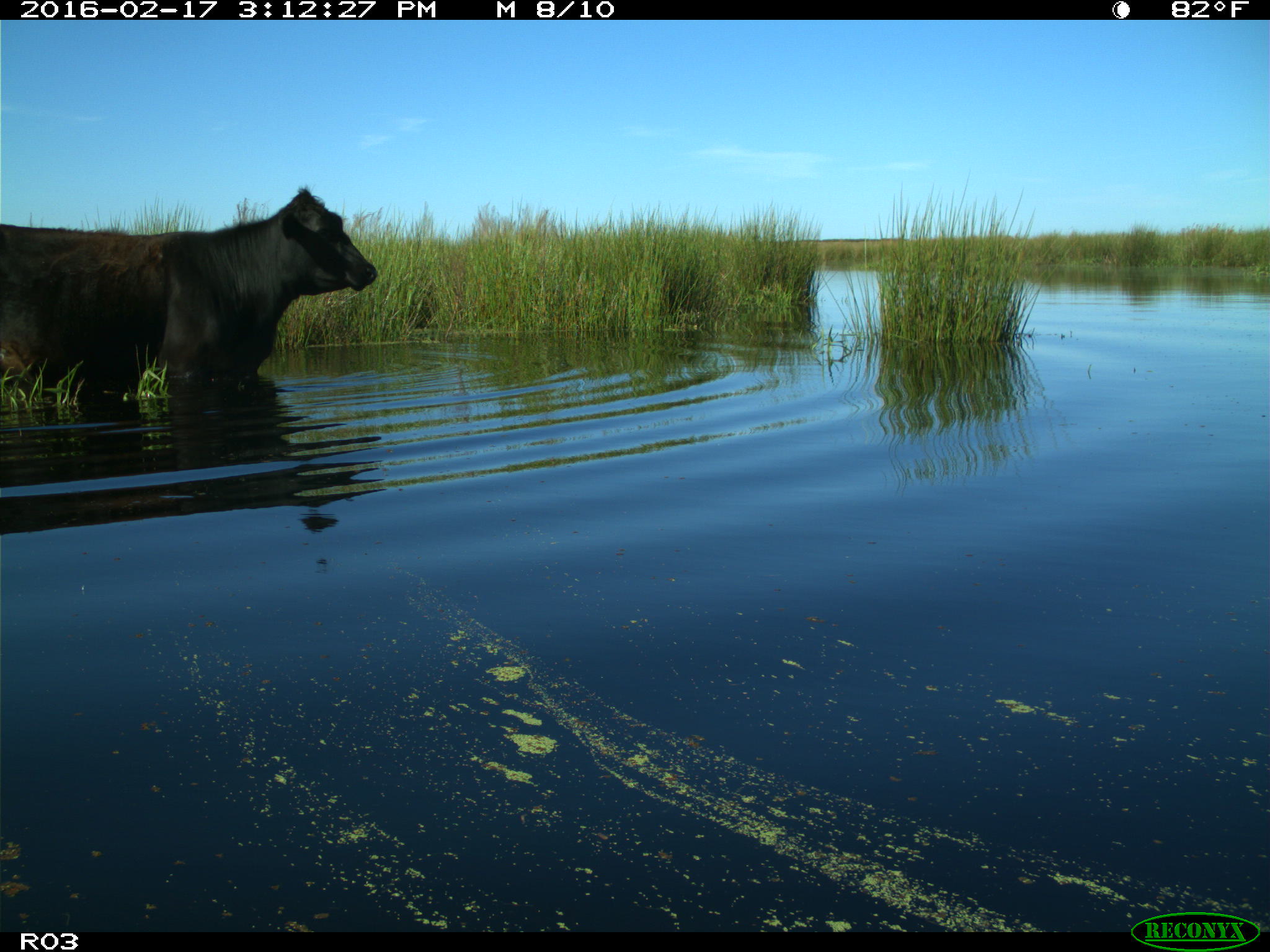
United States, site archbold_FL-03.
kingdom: Animalia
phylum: Chordata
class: Mammalia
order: Artiodactyla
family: Bovidae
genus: Bos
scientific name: Bos taurus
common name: domestic cow